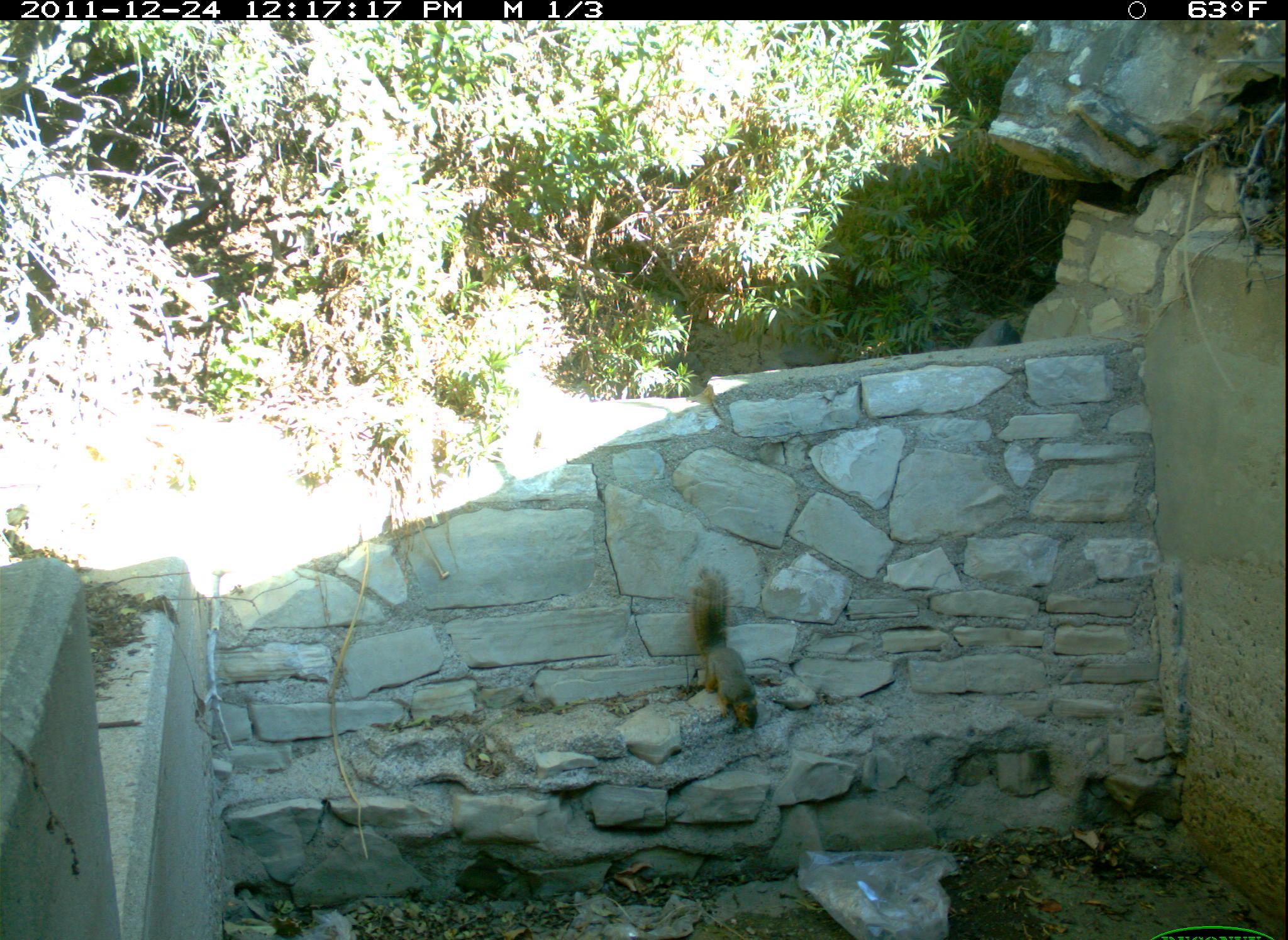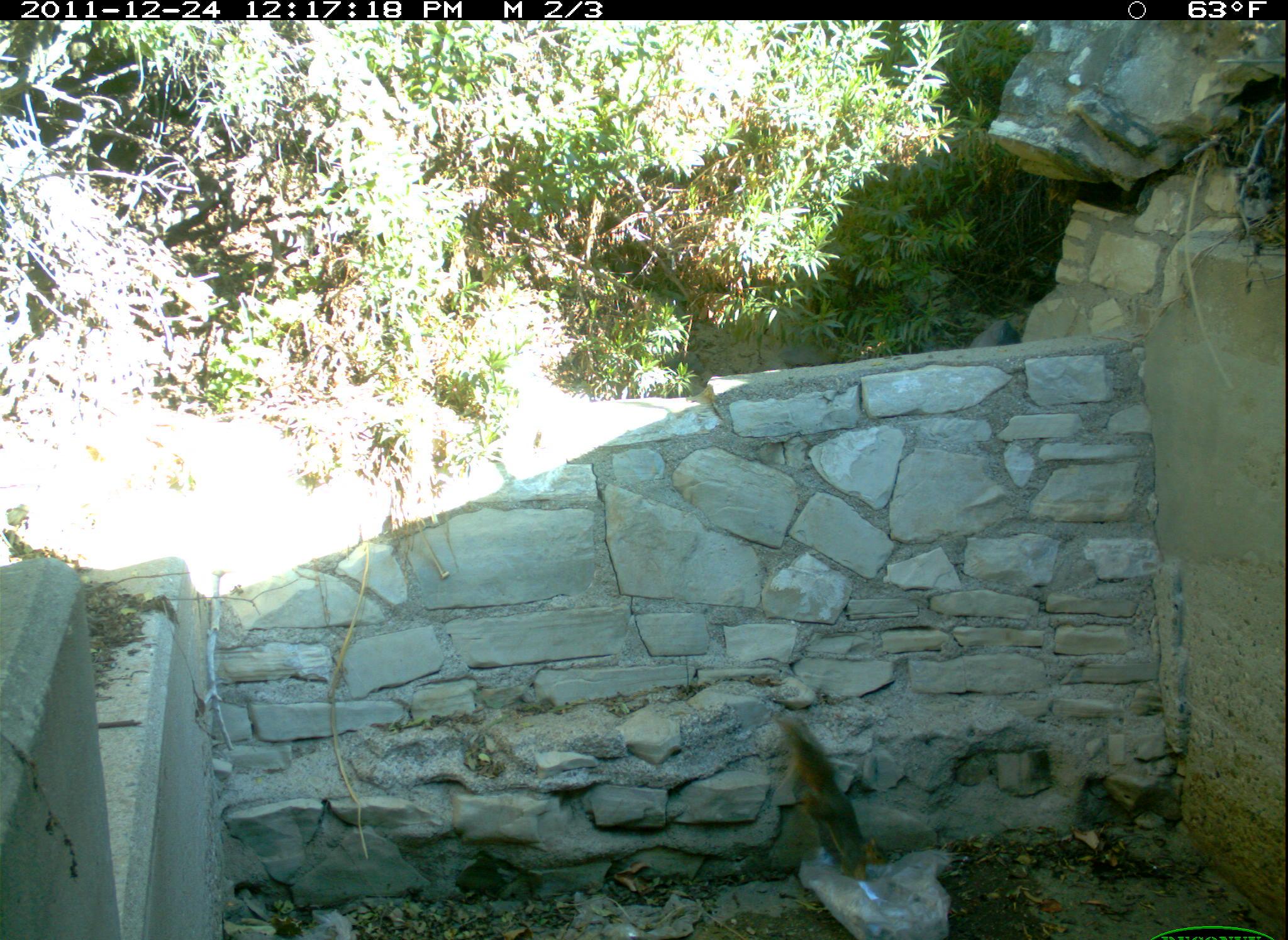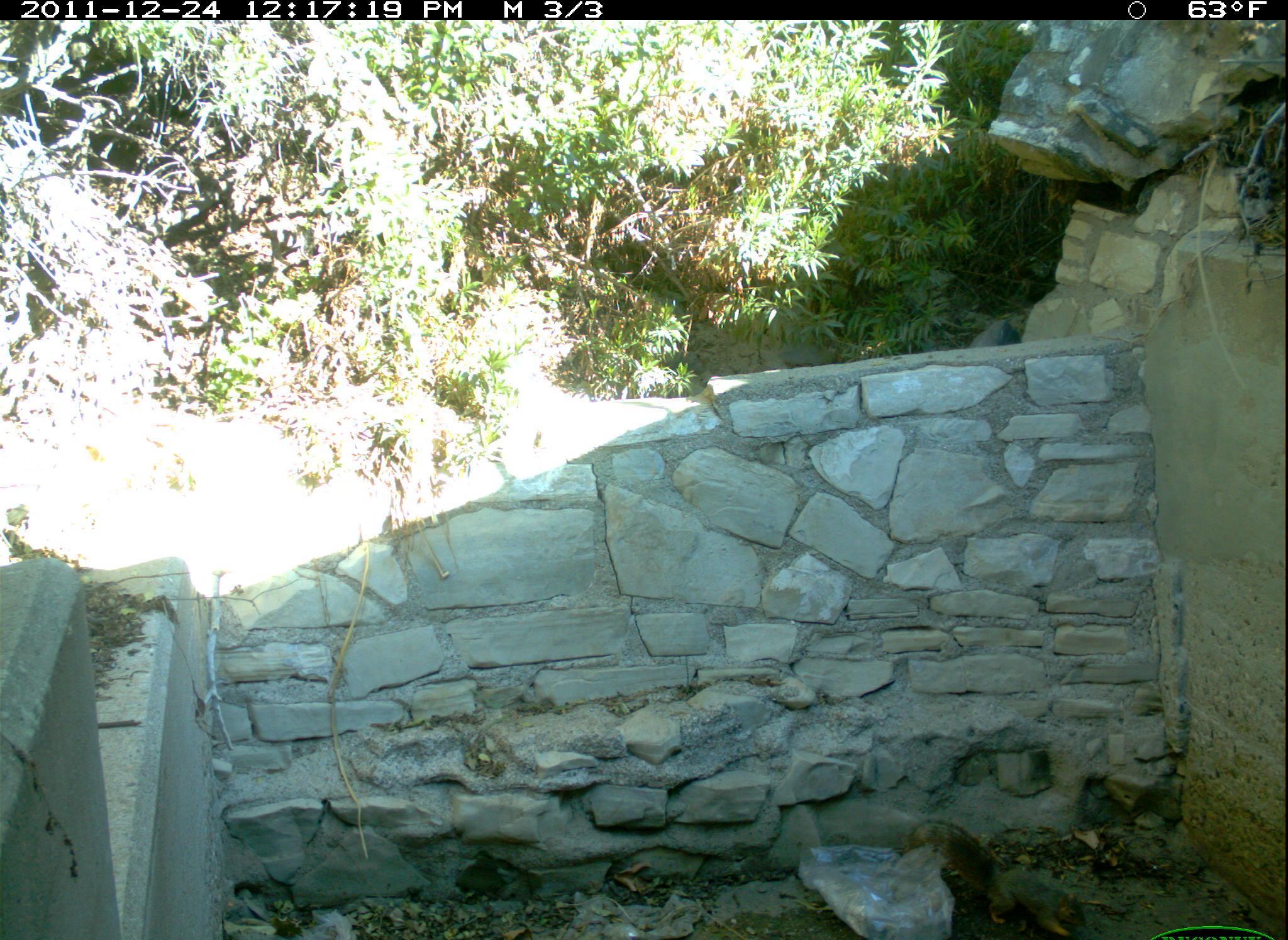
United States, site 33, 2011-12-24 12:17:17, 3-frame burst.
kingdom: Animalia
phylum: Chordata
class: Mammalia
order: Rodentia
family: Sciuridae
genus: Sciurus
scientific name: Sciurus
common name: squirrel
Squirrel (Sciurus).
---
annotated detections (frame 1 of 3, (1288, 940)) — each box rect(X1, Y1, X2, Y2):
squirrel: rect(678, 554, 774, 741)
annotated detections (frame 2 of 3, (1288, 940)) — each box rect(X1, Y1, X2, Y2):
squirrel: rect(766, 707, 900, 889)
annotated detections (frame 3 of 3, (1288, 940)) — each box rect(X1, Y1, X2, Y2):
squirrel: rect(907, 810, 1098, 940)